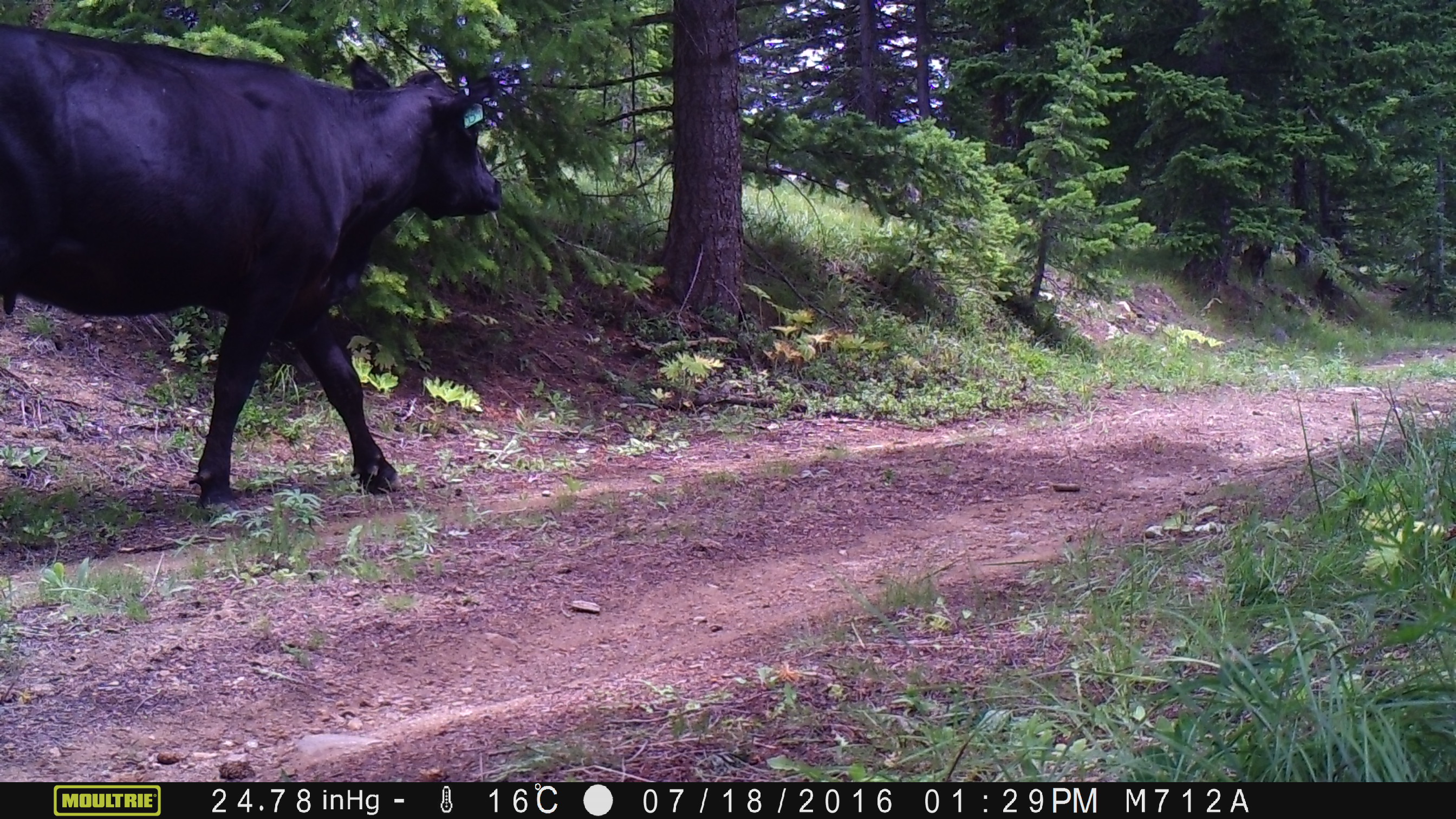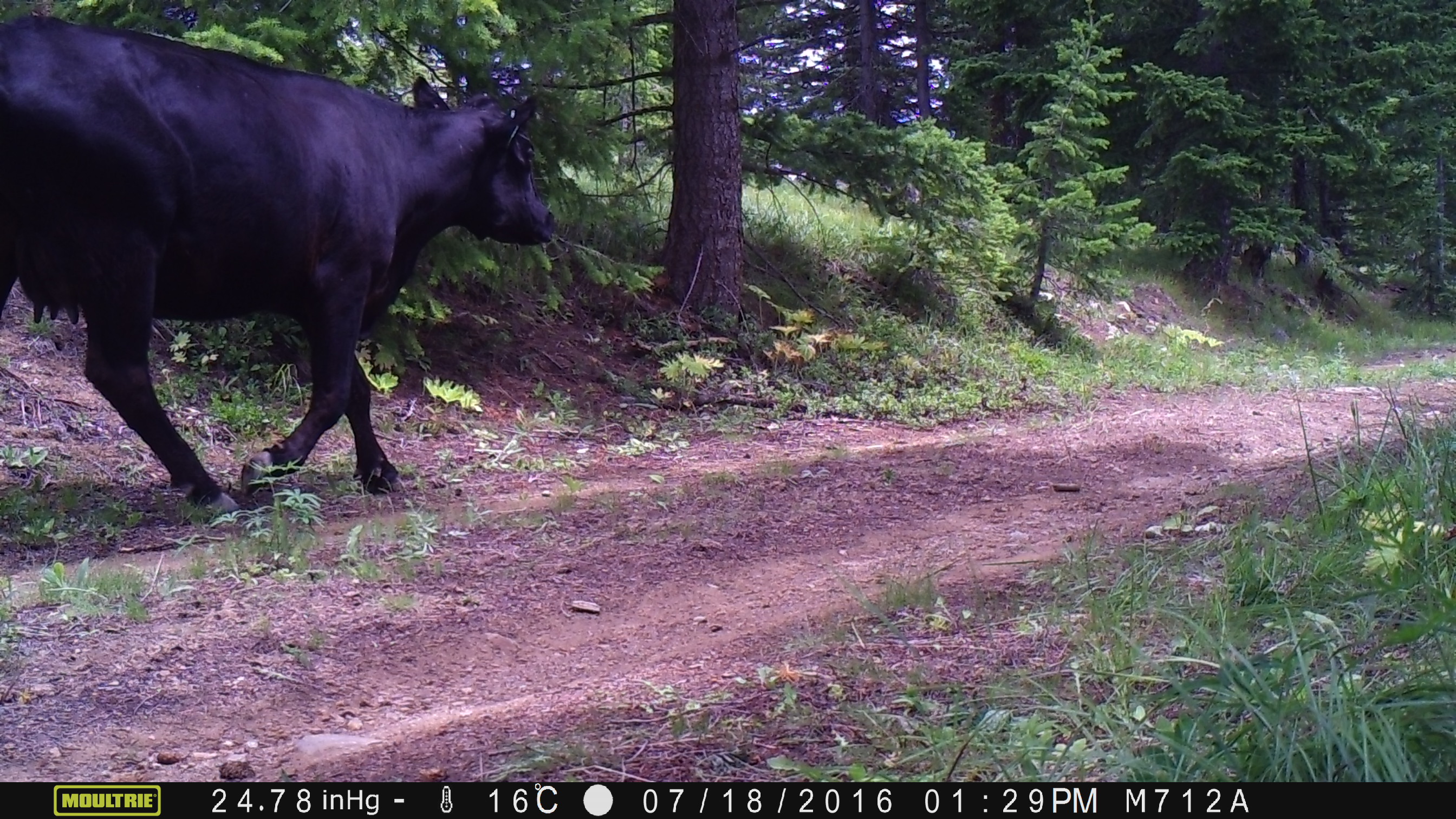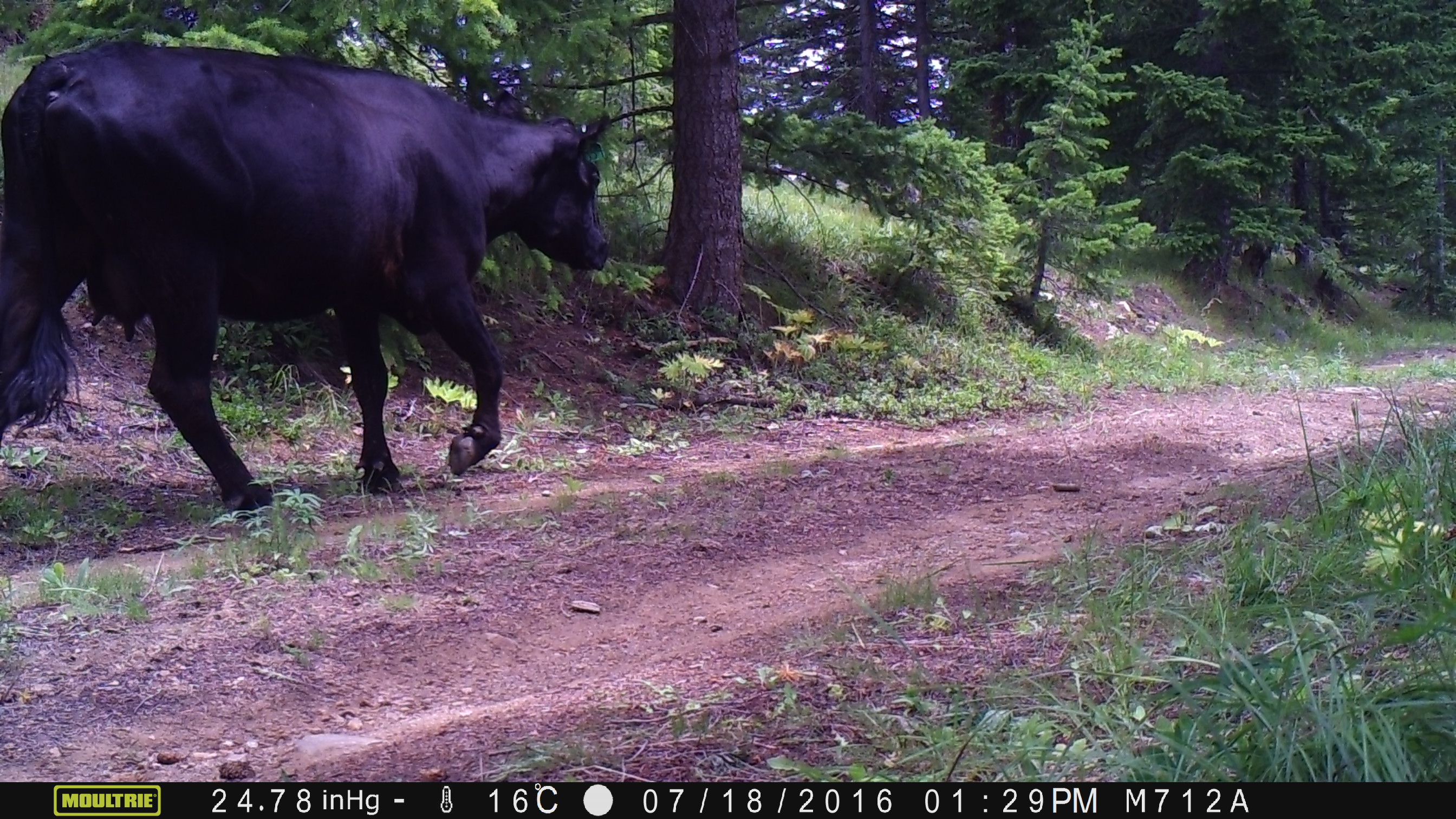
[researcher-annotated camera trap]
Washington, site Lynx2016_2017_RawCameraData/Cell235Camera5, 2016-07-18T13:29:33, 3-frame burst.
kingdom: Animalia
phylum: Chordata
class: Mammalia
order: Artiodactyla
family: Bovidae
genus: Bos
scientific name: Bos taurus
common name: domestic cattle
Domestic cattle (Bos taurus). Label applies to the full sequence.